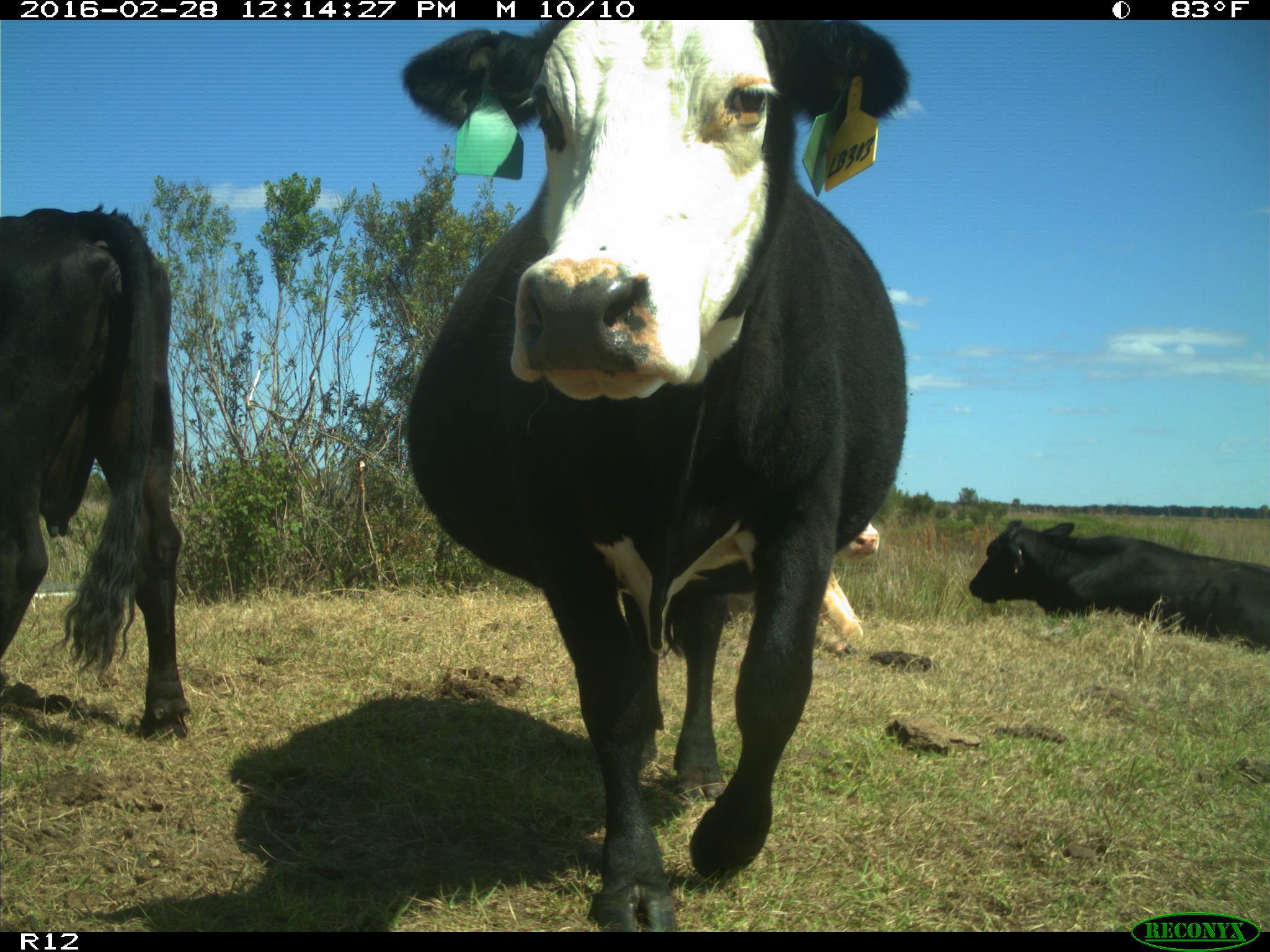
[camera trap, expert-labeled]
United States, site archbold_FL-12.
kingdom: Animalia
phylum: Chordata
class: Mammalia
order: Artiodactyla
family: Bovidae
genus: Bos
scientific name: Bos taurus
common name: domestic cow